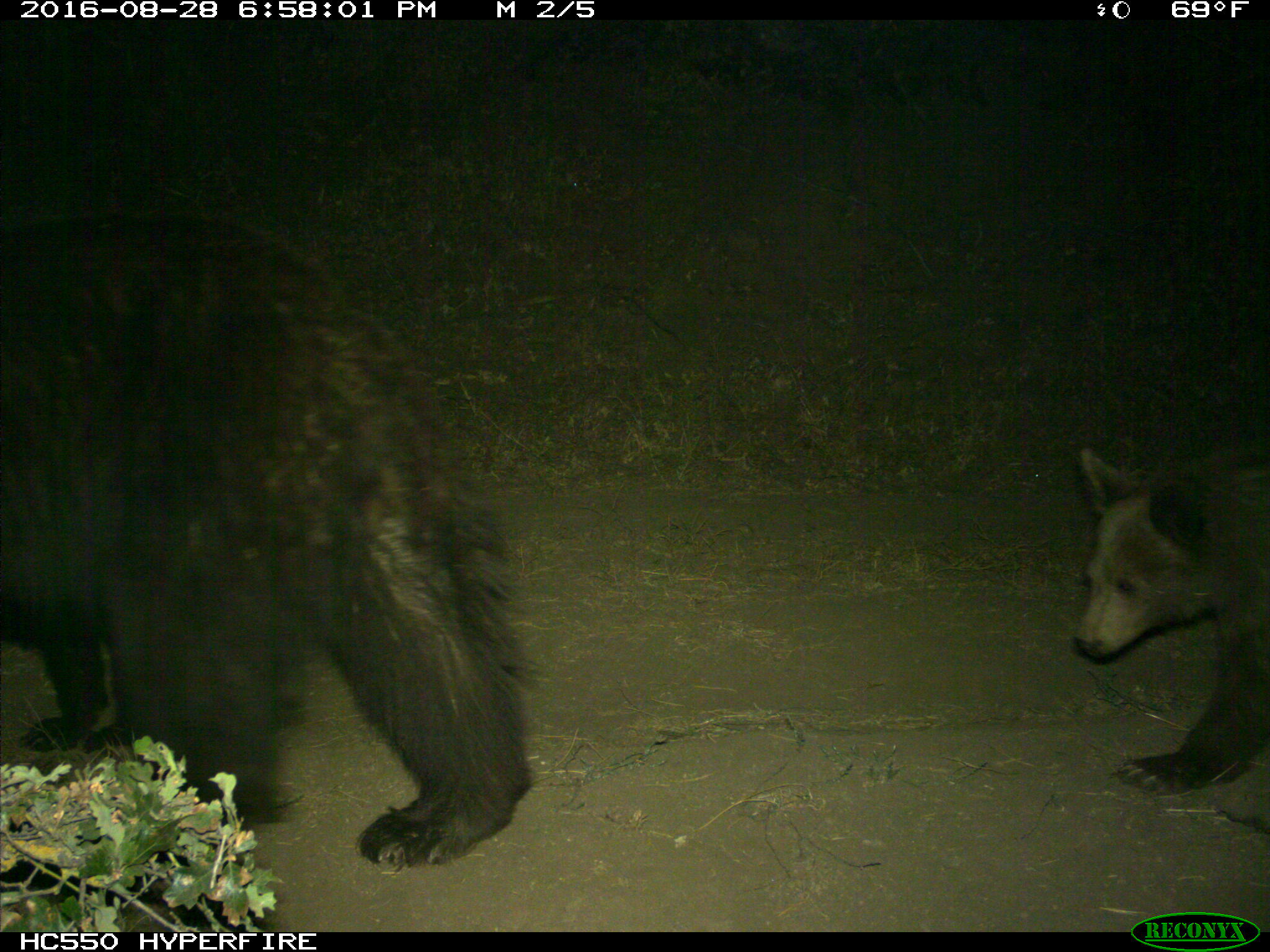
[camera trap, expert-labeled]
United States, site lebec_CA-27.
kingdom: Animalia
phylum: Chordata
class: Mammalia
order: Carnivora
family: Ursidae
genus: Ursus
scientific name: Ursus americanus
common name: american black bear